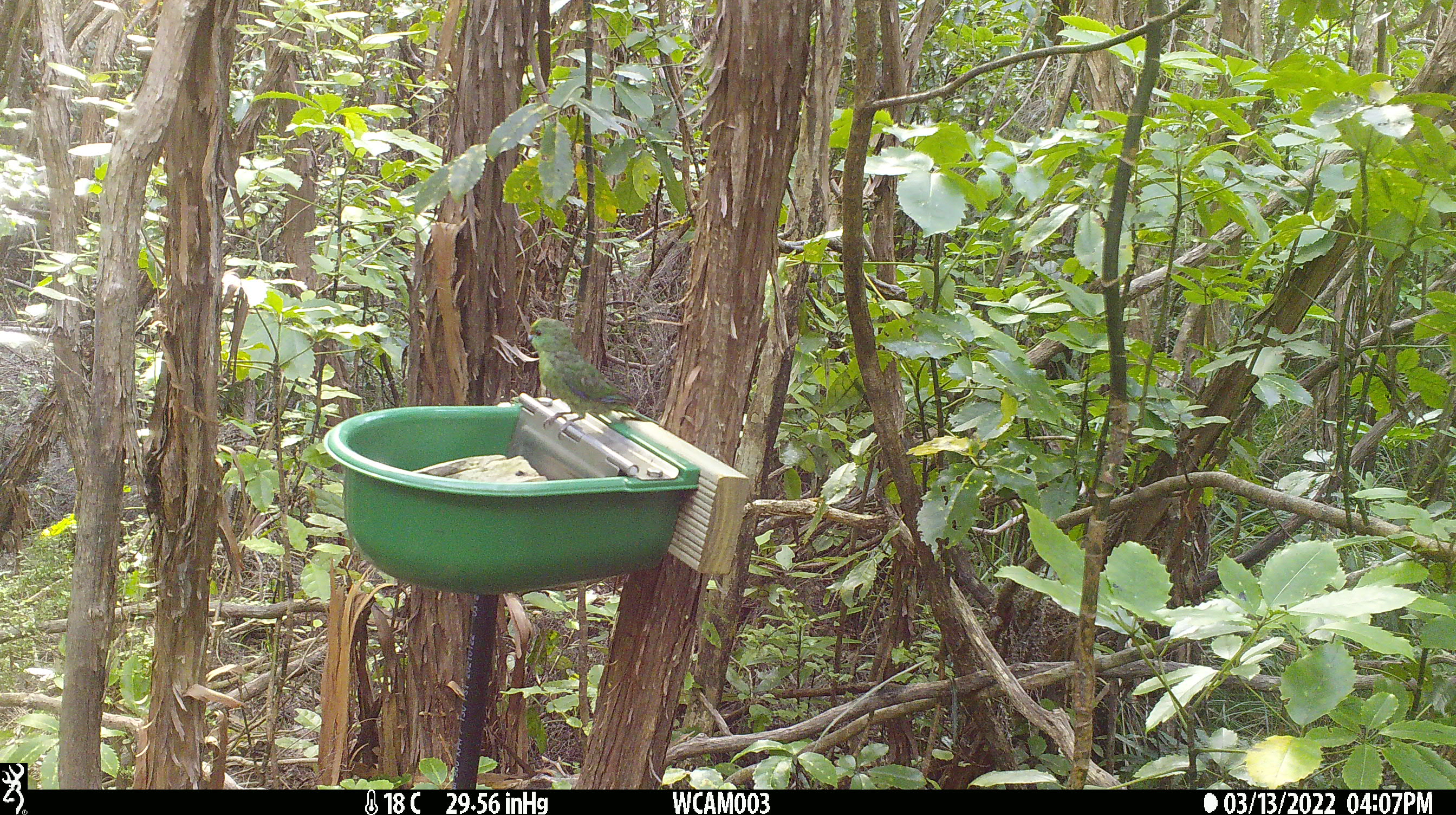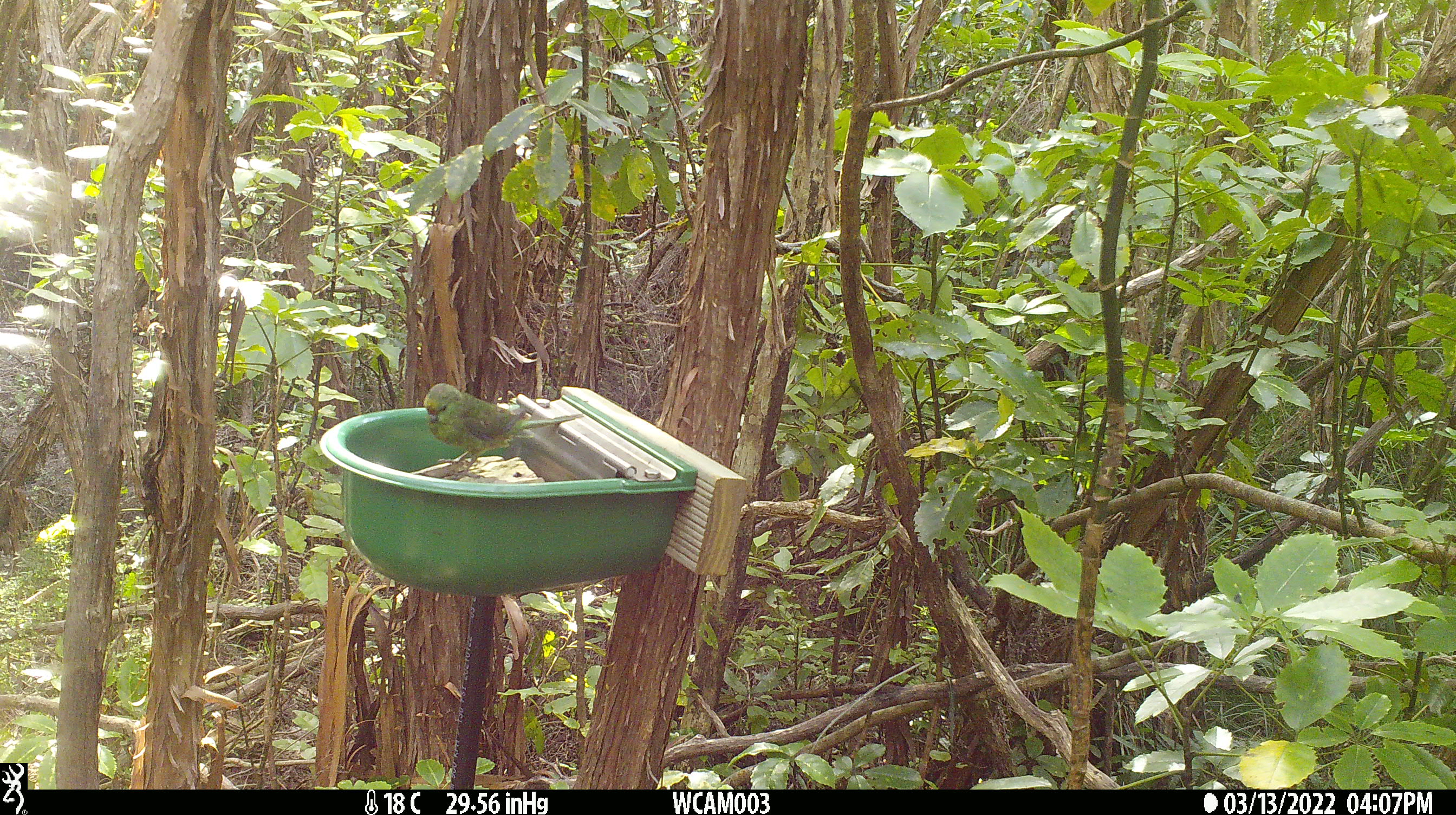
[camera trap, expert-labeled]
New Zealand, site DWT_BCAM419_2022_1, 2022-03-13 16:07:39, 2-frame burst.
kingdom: Animalia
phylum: Chordata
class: Aves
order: Psittaciformes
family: Psittaculidae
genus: Cyanoramphus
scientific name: Cyanoramphus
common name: parakeet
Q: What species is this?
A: Parakeet (Cyanoramphus).